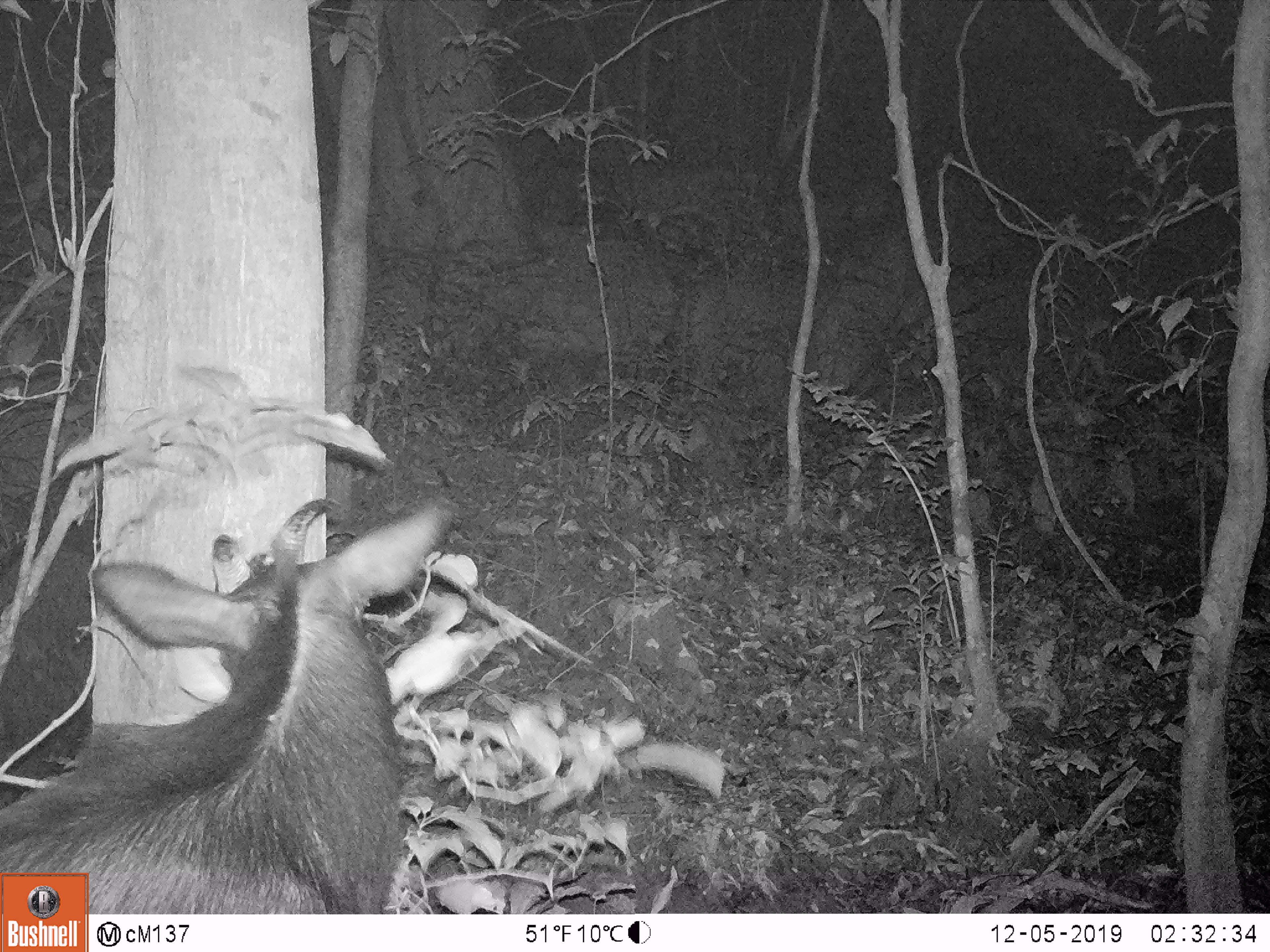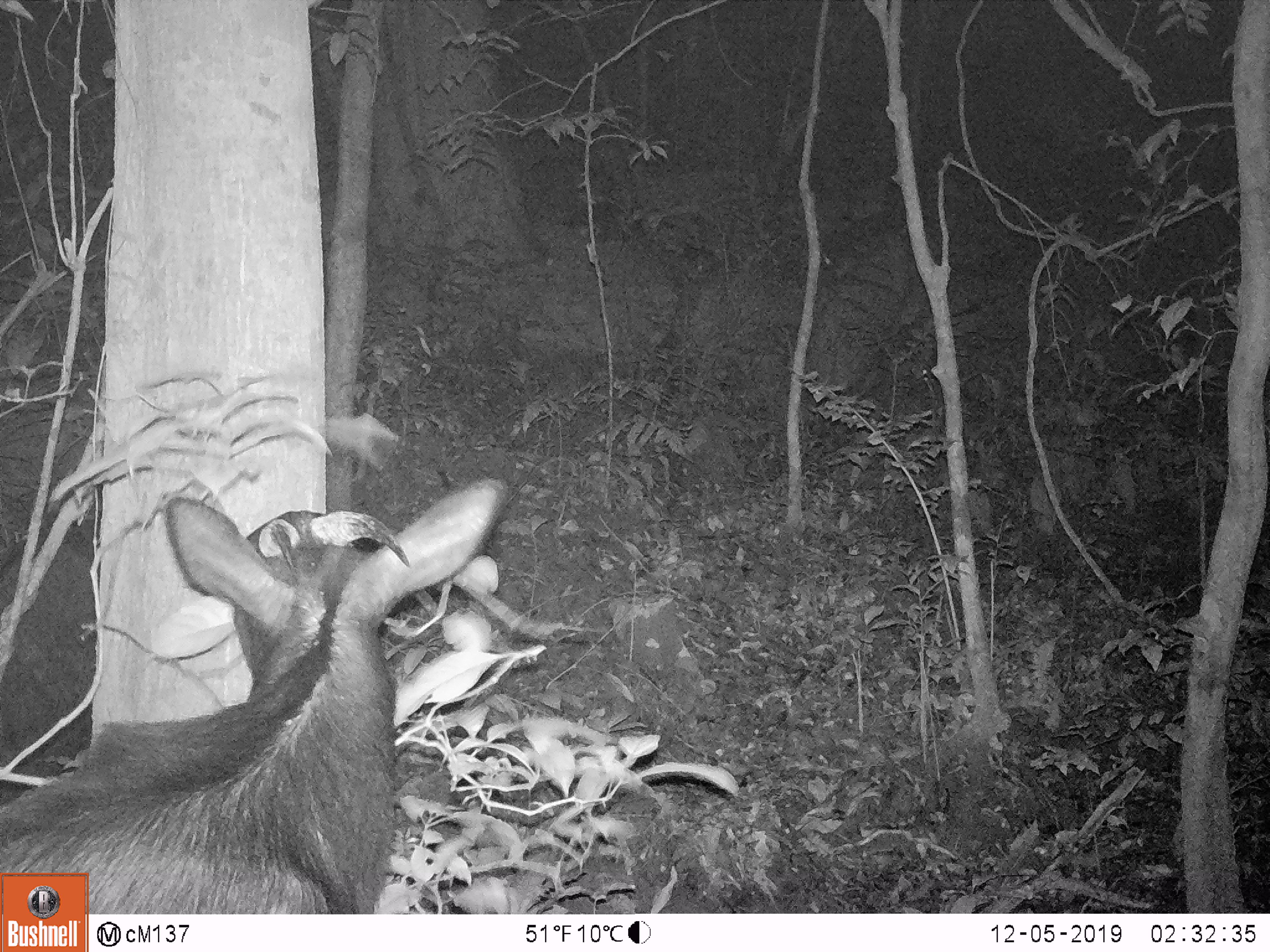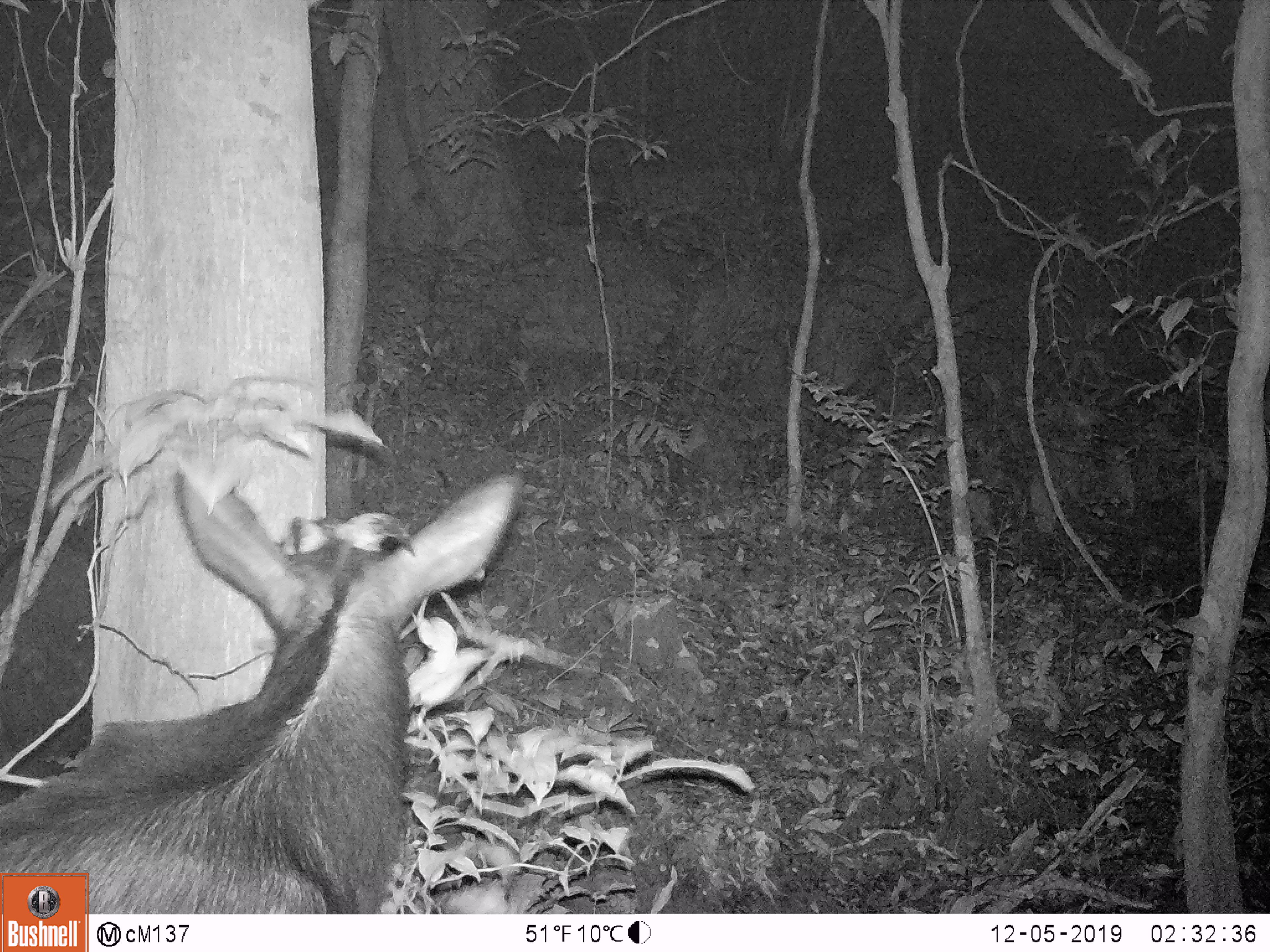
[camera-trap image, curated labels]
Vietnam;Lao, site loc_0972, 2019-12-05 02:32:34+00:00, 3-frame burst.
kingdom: Animalia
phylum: Chordata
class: Mammalia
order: Artiodactyla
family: Bovidae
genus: Capricornis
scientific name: Capricornis sumatraensis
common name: chinese serow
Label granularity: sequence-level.